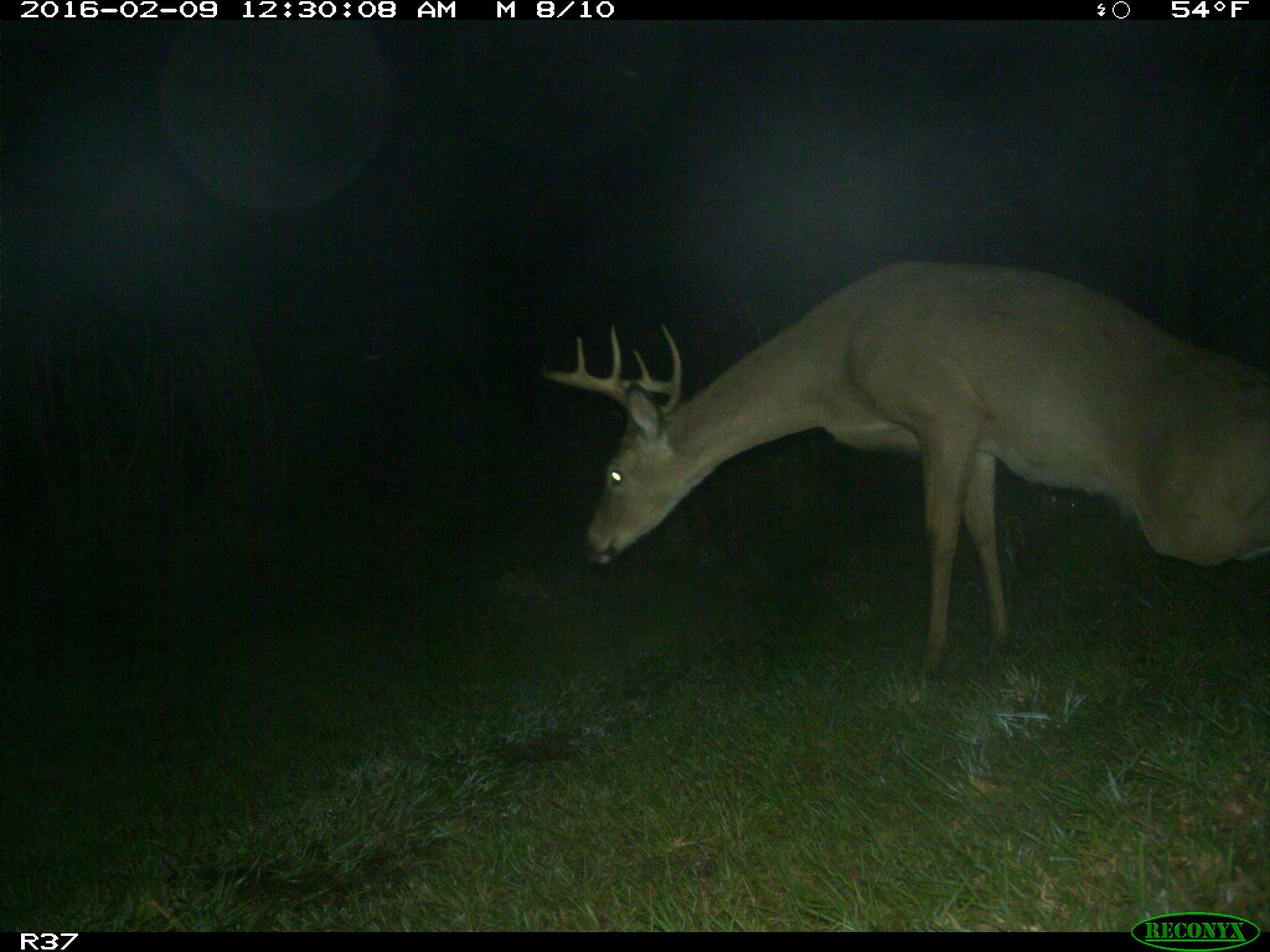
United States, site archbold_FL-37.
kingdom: Animalia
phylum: Chordata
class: Mammalia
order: Artiodactyla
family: Cervidae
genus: Odocoileus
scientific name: Odocoileus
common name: deer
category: unidentified deer